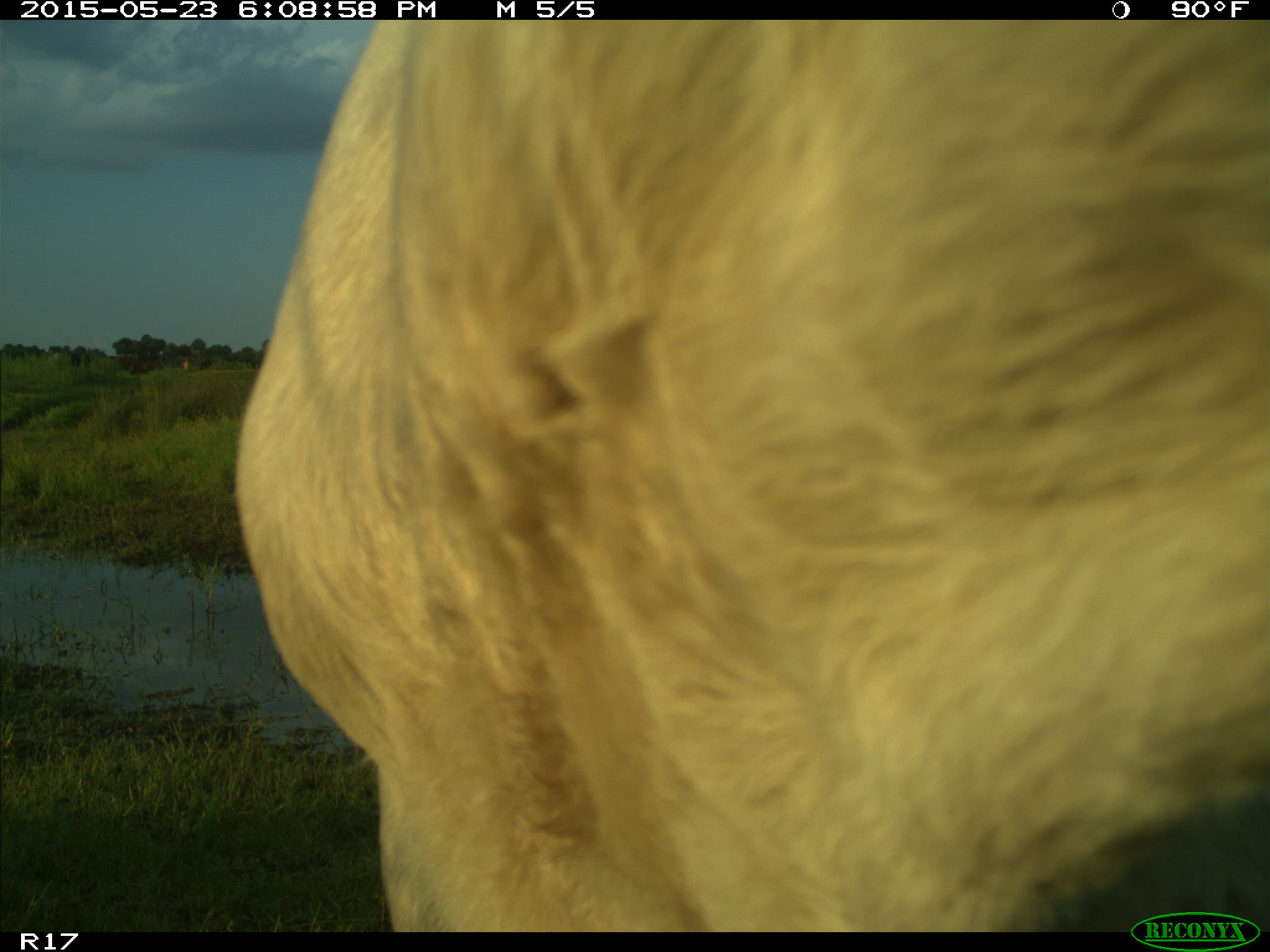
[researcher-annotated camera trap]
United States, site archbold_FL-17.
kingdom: Animalia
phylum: Chordata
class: Mammalia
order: Artiodactyla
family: Bovidae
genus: Bos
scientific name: Bos taurus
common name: domestic cow